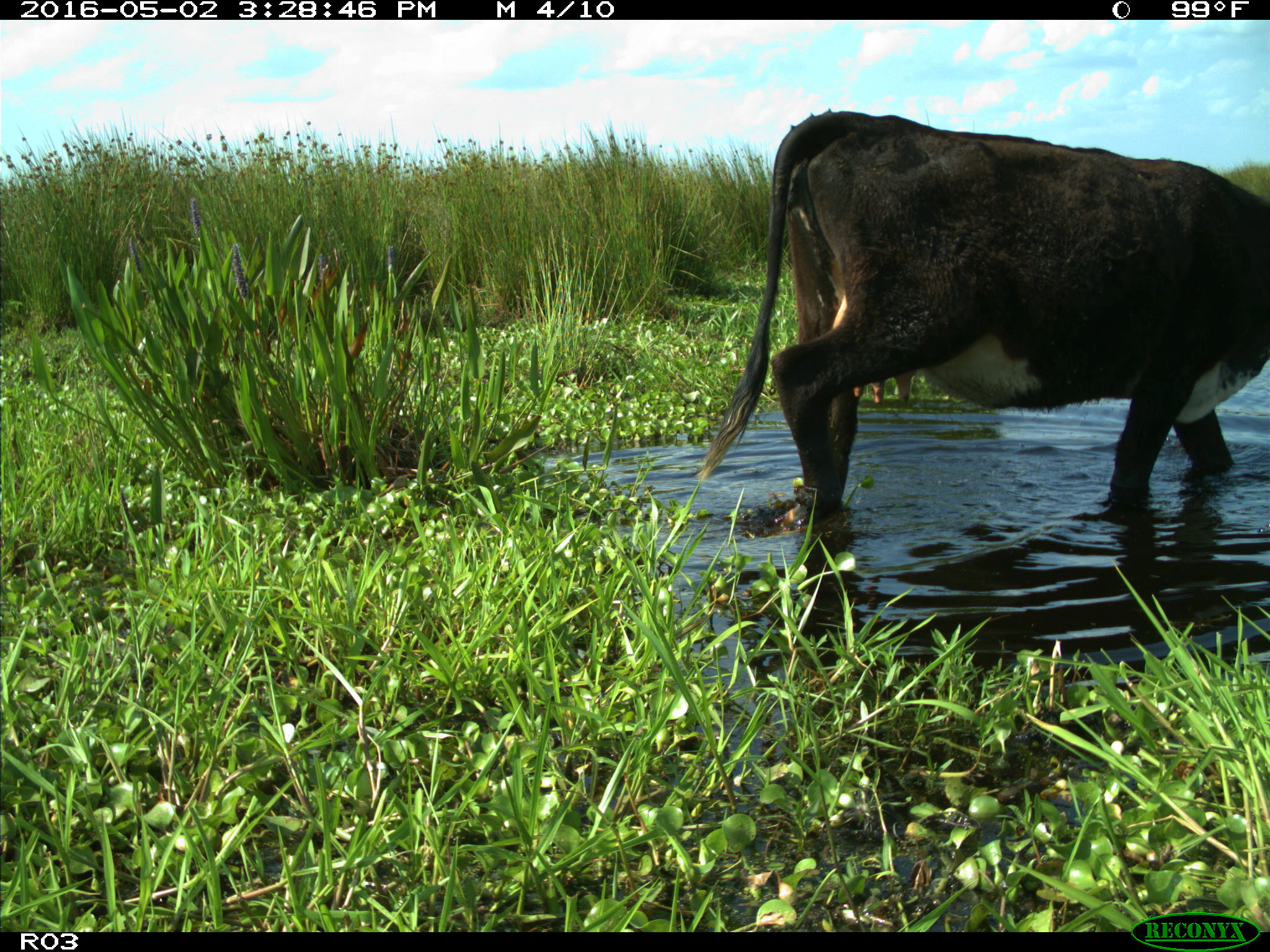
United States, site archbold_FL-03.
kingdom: Animalia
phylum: Chordata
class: Mammalia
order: Artiodactyla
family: Bovidae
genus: Bos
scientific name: Bos taurus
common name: domestic cow